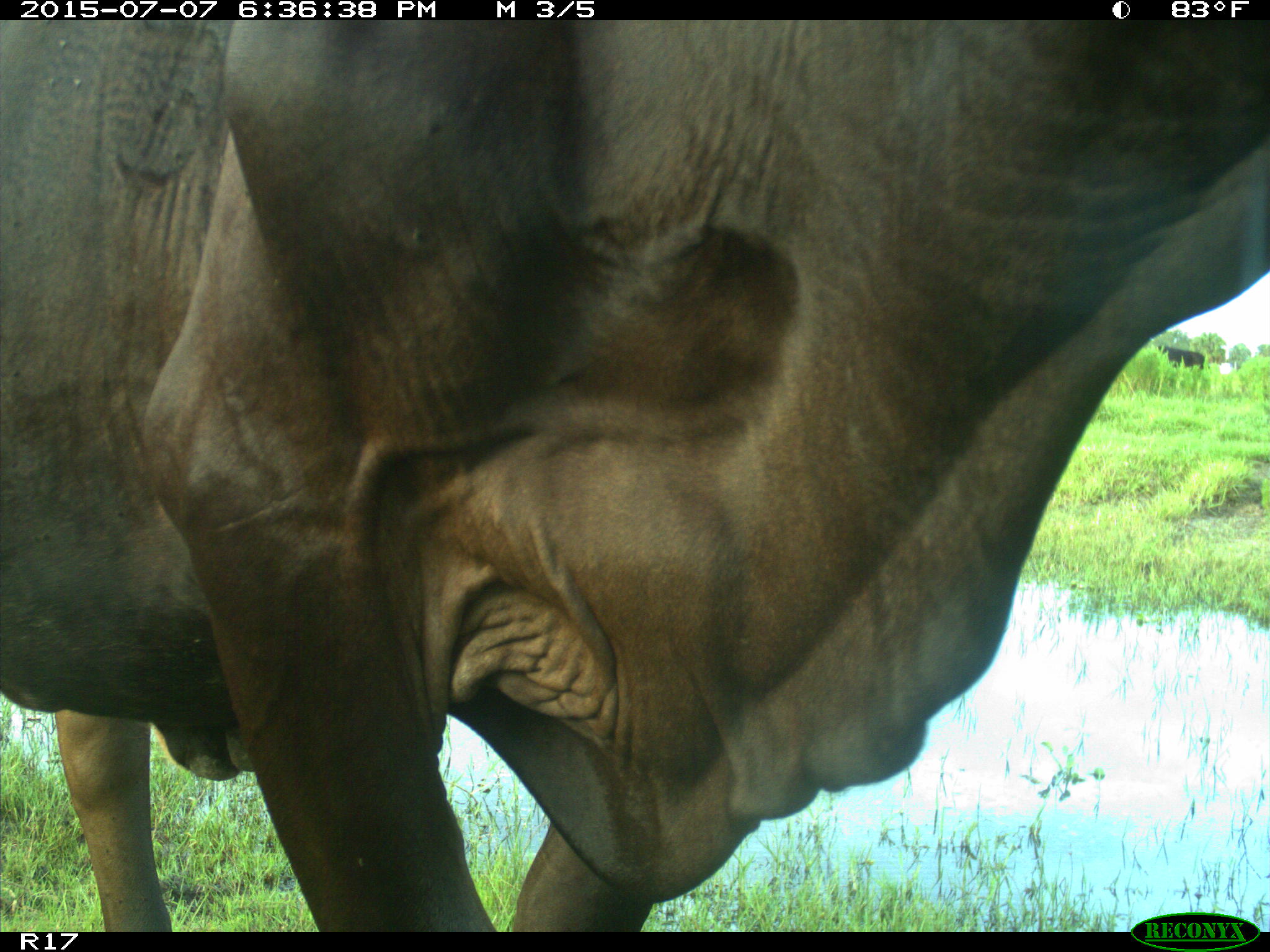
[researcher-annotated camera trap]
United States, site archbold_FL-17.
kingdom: Animalia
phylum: Chordata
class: Mammalia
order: Artiodactyla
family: Bovidae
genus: Bos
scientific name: Bos taurus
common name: domestic cow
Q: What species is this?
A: Bos taurus (domestic cow).